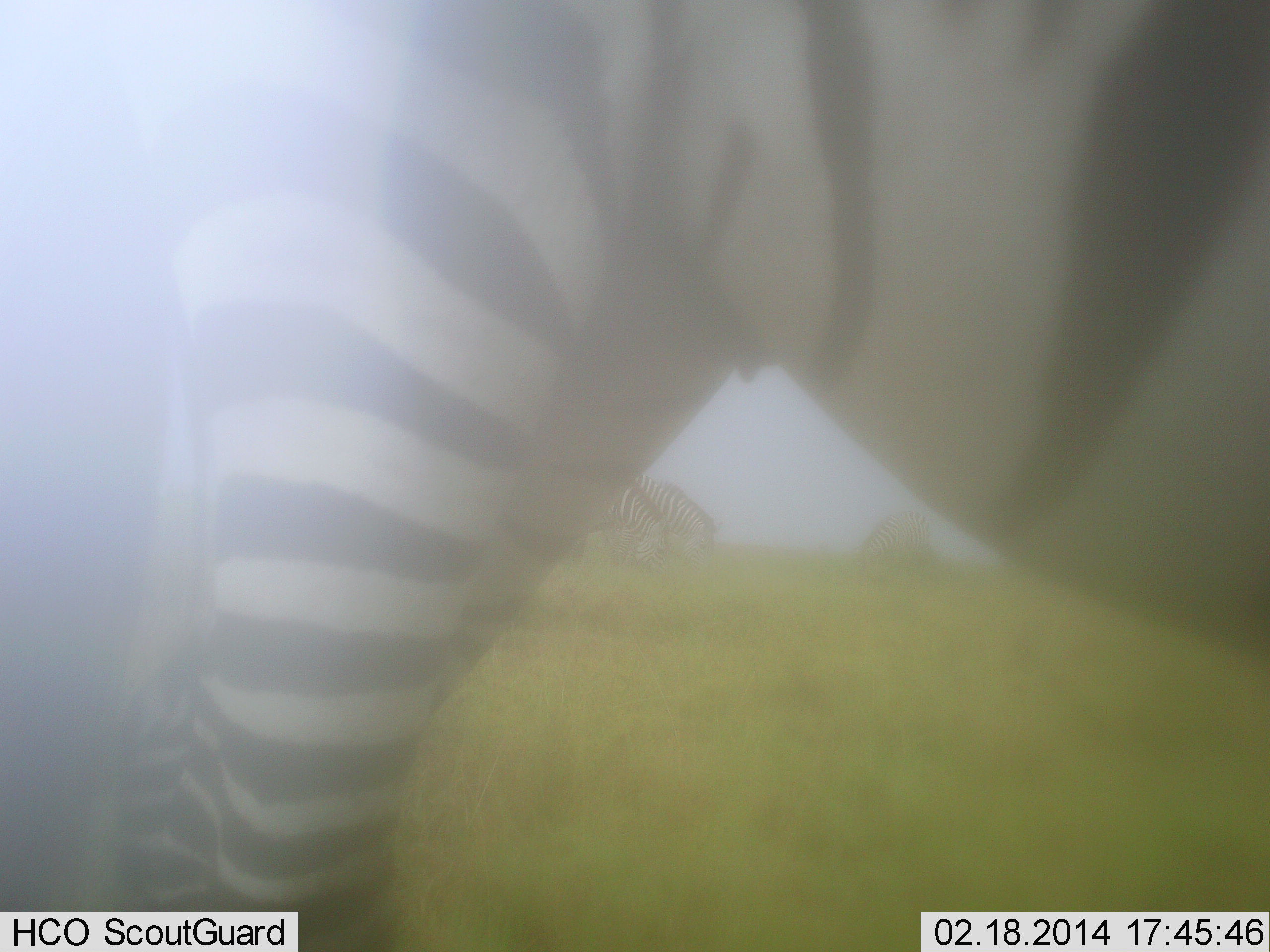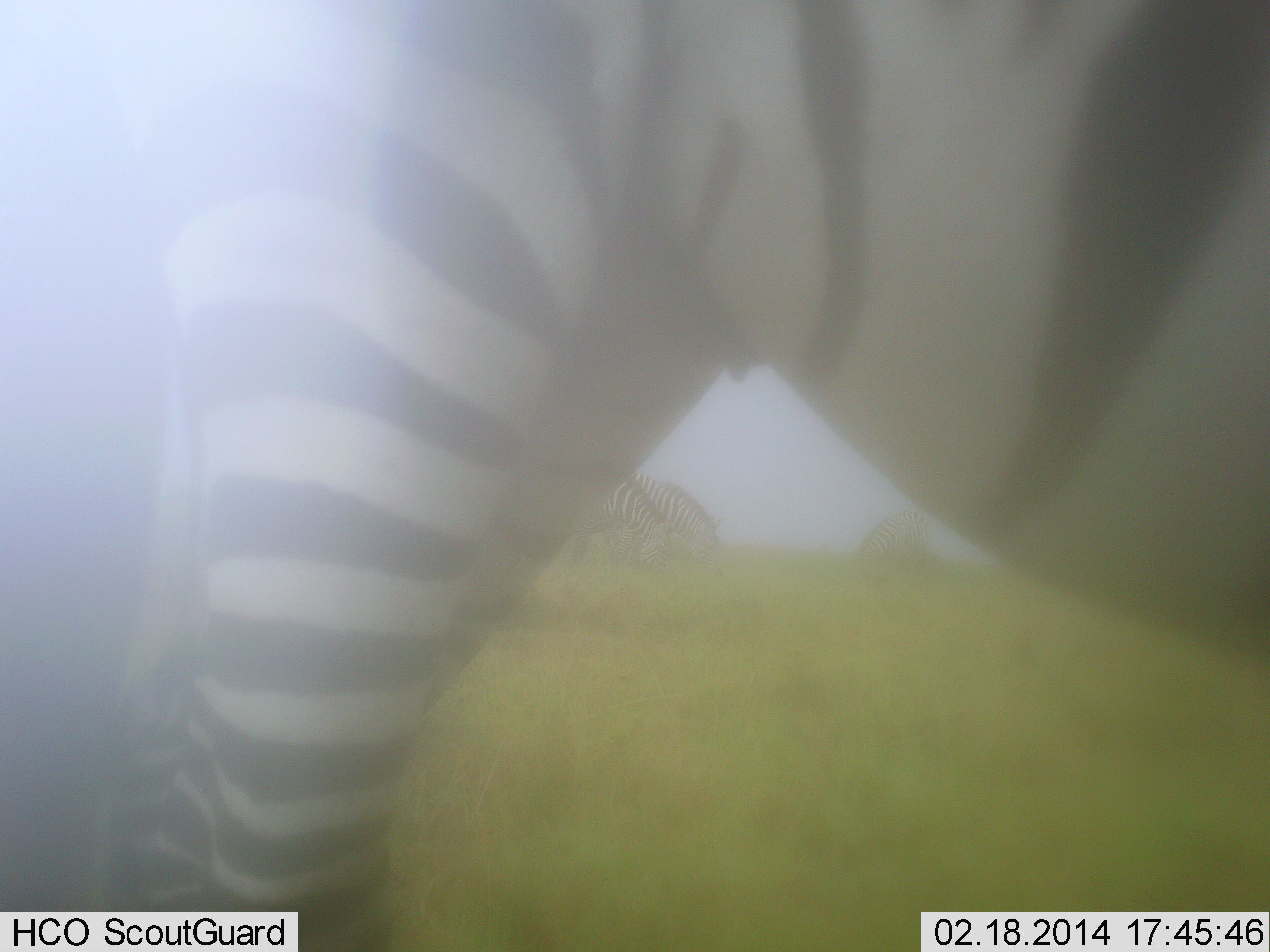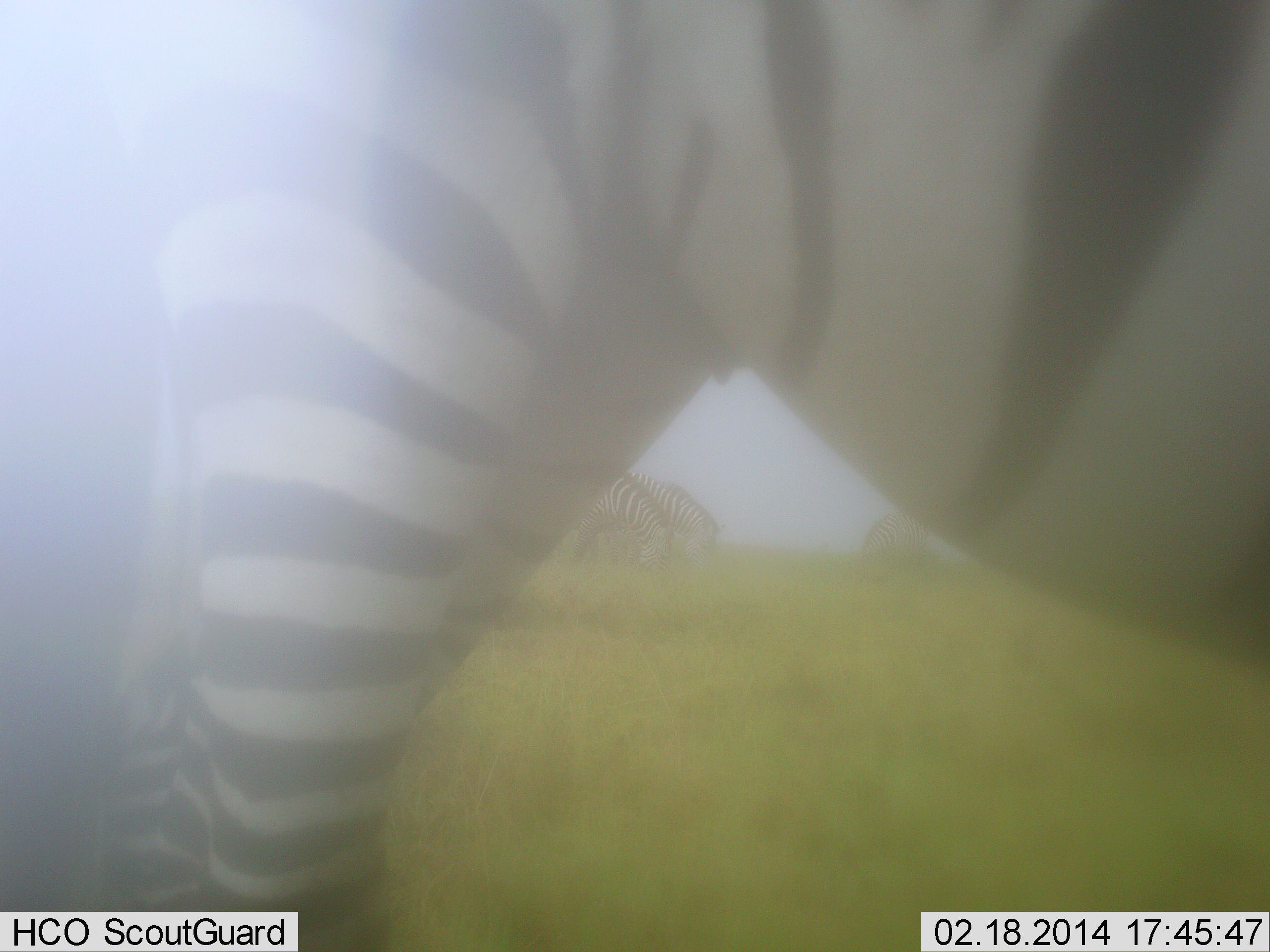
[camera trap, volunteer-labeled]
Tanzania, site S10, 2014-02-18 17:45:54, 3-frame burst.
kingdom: Animalia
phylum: Chordata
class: Mammalia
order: Perissodactyla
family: Equidae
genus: Equus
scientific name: Equus quagga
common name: plains zebra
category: zebra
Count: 3.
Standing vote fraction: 75%.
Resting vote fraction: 0%.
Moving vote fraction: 5%.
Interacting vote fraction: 0%.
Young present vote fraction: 0%.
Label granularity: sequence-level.